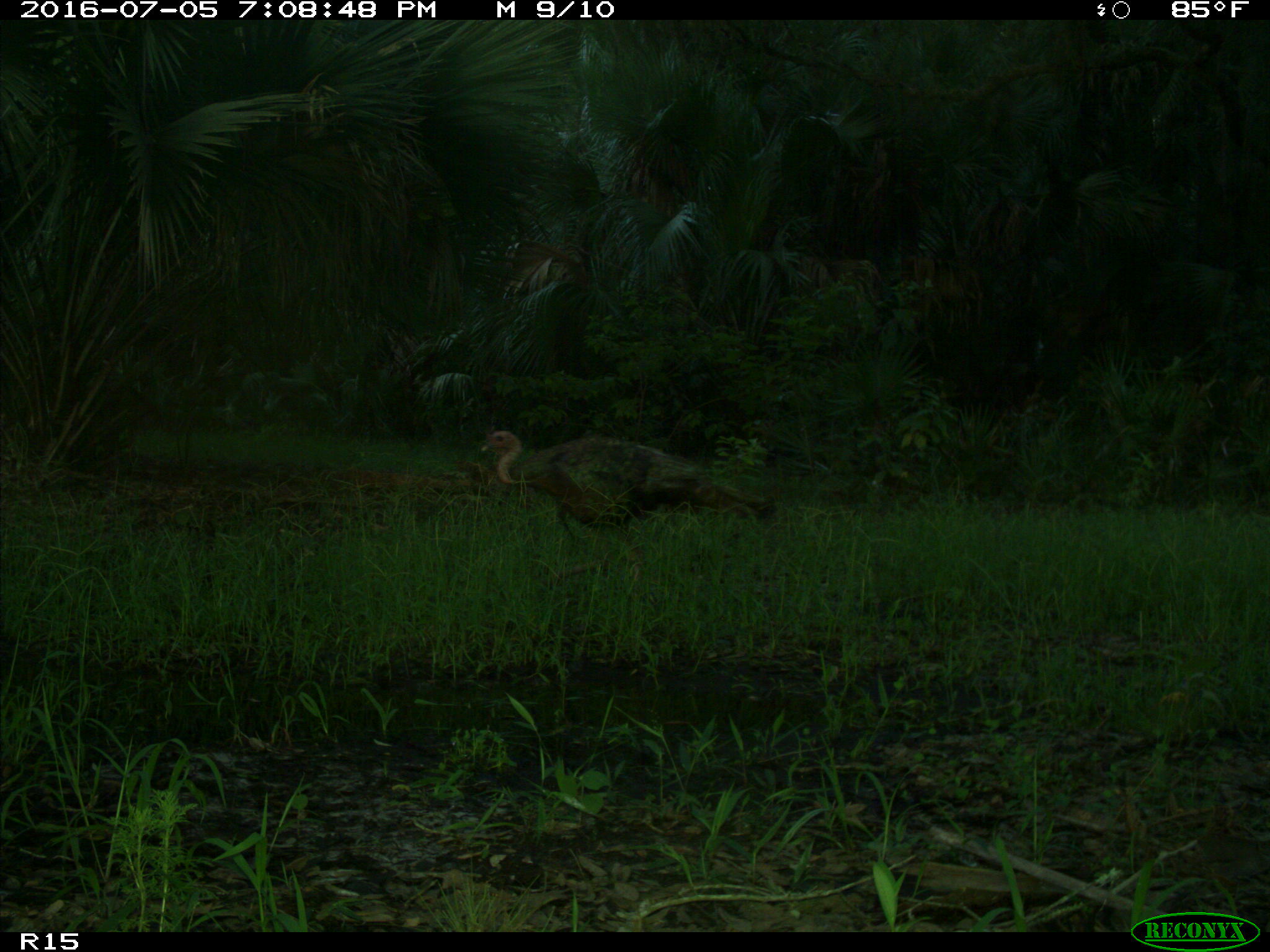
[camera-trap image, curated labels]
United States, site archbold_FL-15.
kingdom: Animalia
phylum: Chordata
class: Aves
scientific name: Aves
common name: birds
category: unidentified bird